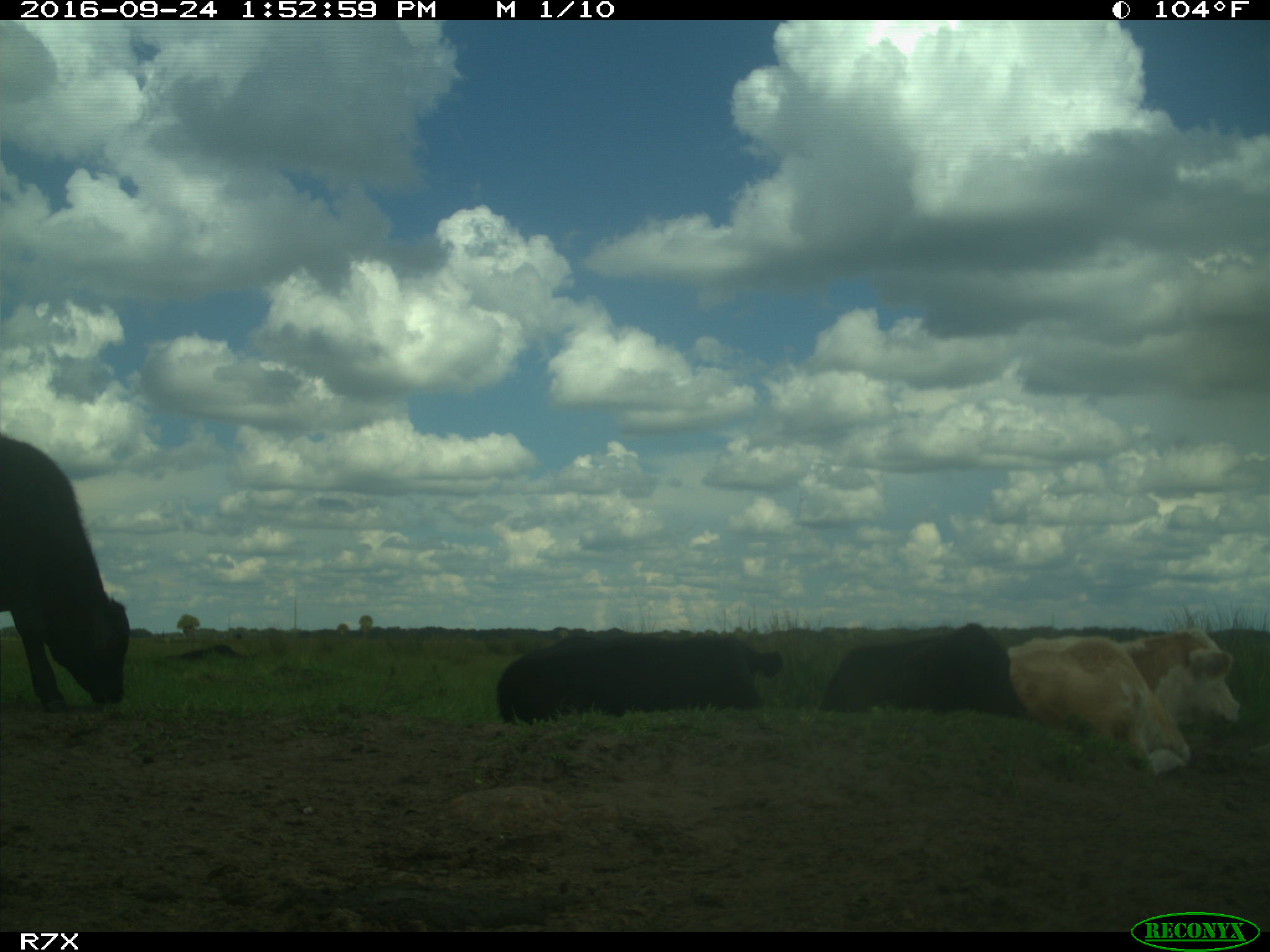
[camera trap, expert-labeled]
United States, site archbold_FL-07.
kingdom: Animalia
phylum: Chordata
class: Mammalia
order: Artiodactyla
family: Bovidae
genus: Bos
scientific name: Bos taurus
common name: domestic cow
Bos taurus (domestic cow).